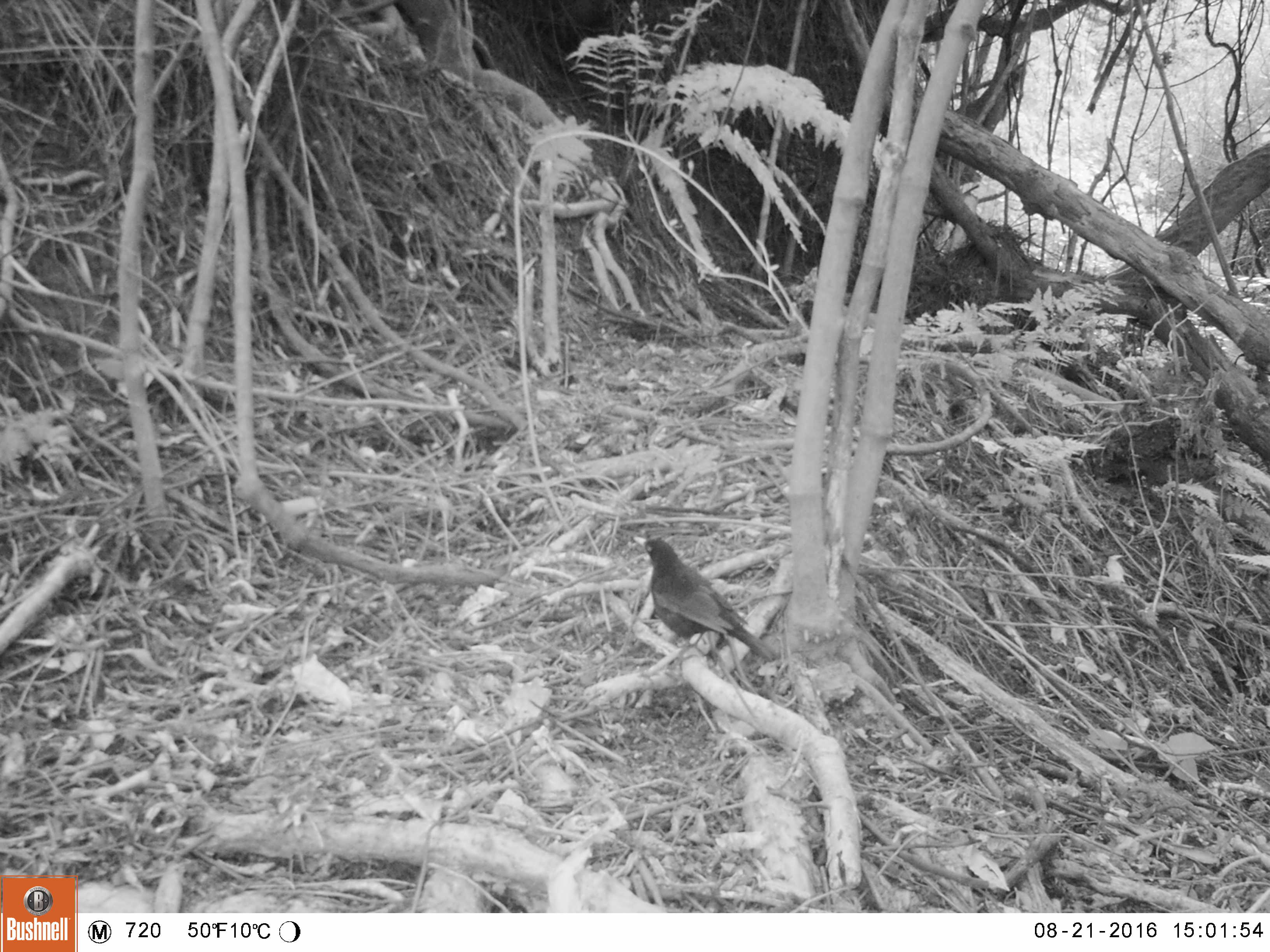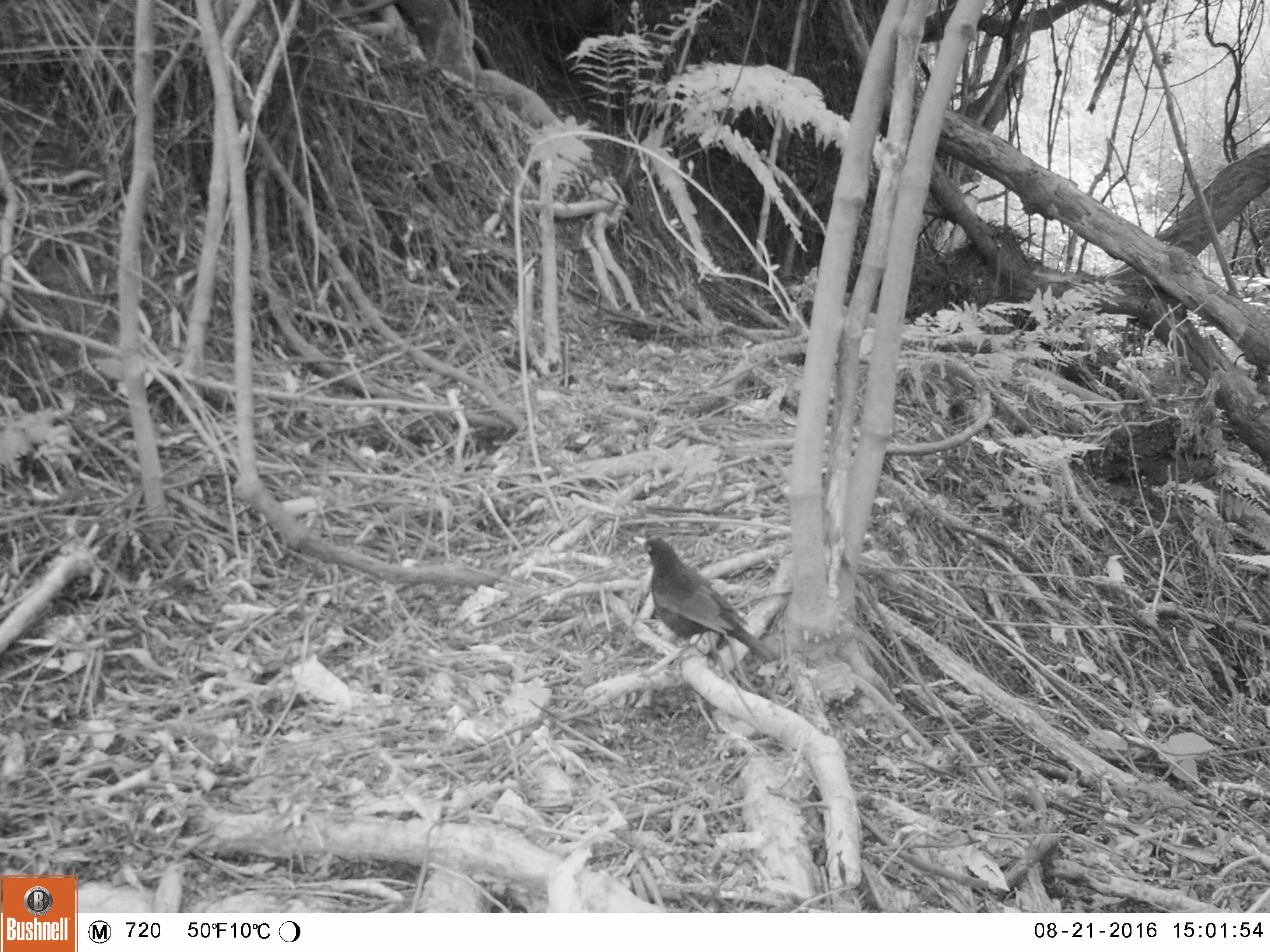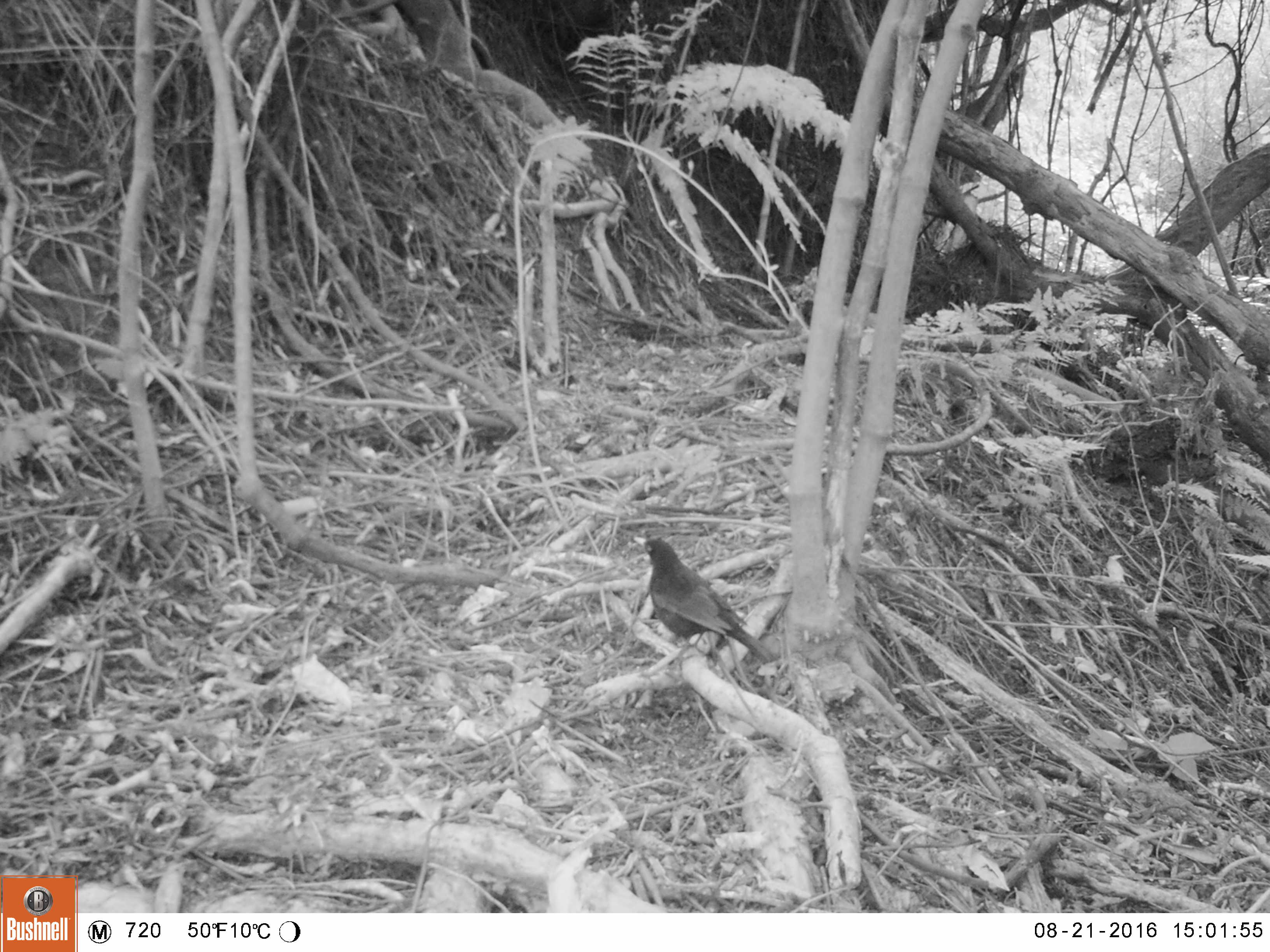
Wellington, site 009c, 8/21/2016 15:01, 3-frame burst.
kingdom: Animalia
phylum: Chordata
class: Aves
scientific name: Aves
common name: bird